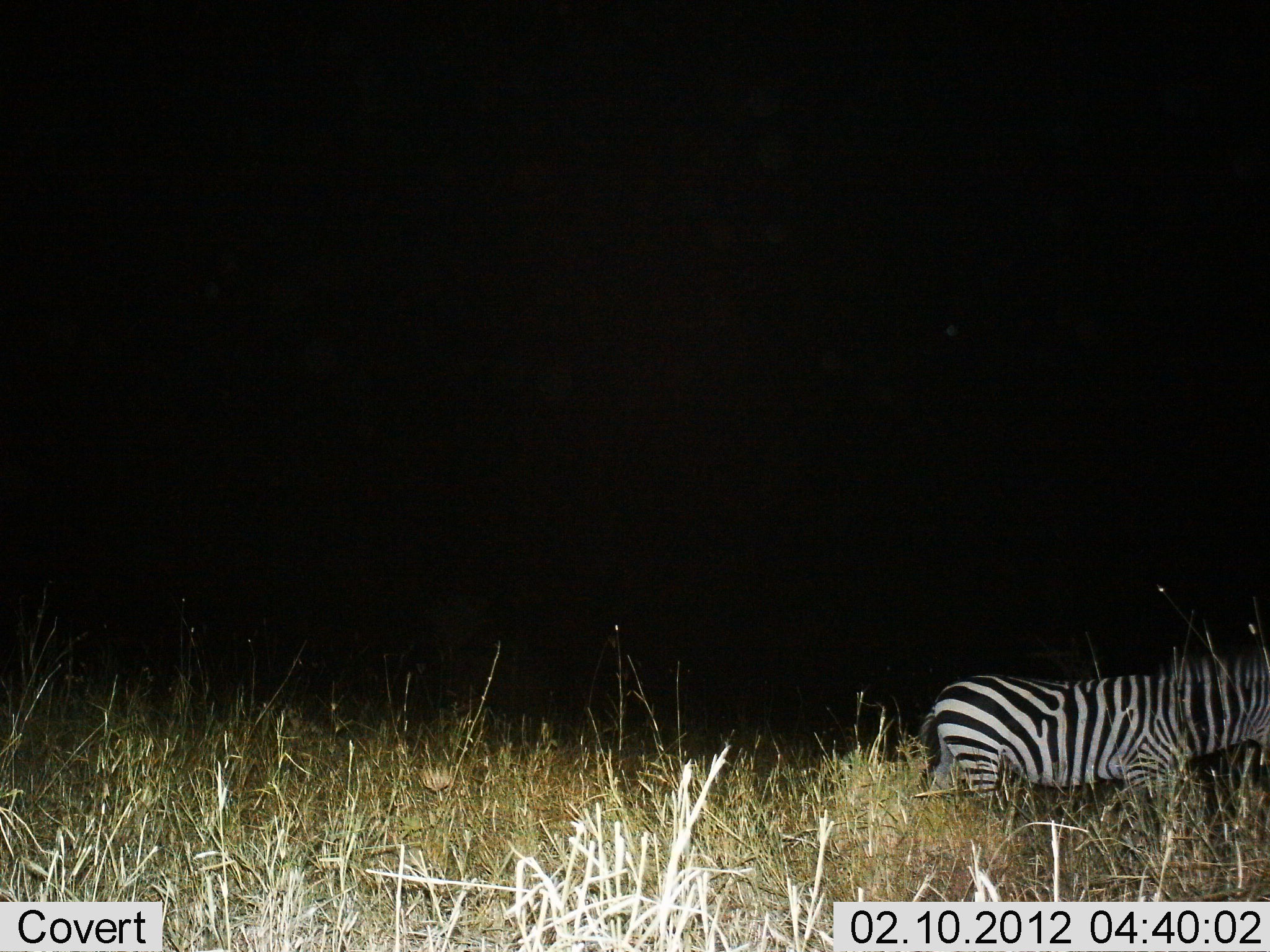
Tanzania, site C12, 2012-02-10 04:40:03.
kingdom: Animalia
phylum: Chordata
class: Mammalia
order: Perissodactyla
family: Equidae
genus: Equus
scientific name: Equus quagga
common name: plains zebra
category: zebra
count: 1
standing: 30%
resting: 0%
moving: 70%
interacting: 5%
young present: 5%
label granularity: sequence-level